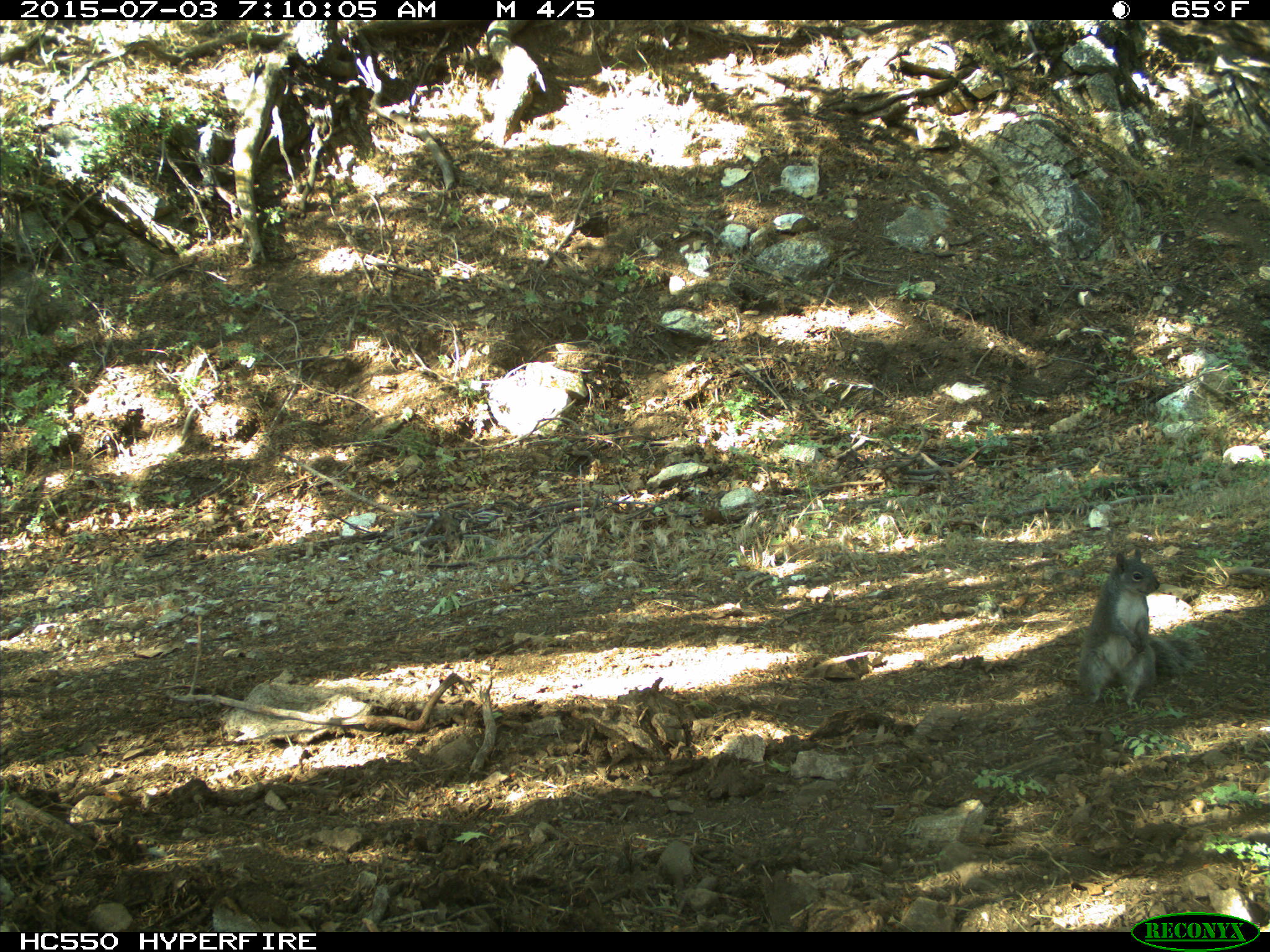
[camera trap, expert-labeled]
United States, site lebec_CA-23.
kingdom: Animalia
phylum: Chordata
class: Mammalia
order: Rodentia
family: Sciuridae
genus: Sciurus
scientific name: Sciurus carolinensis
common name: eastern gray squirrel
Sciurus carolinensis (eastern gray squirrel).